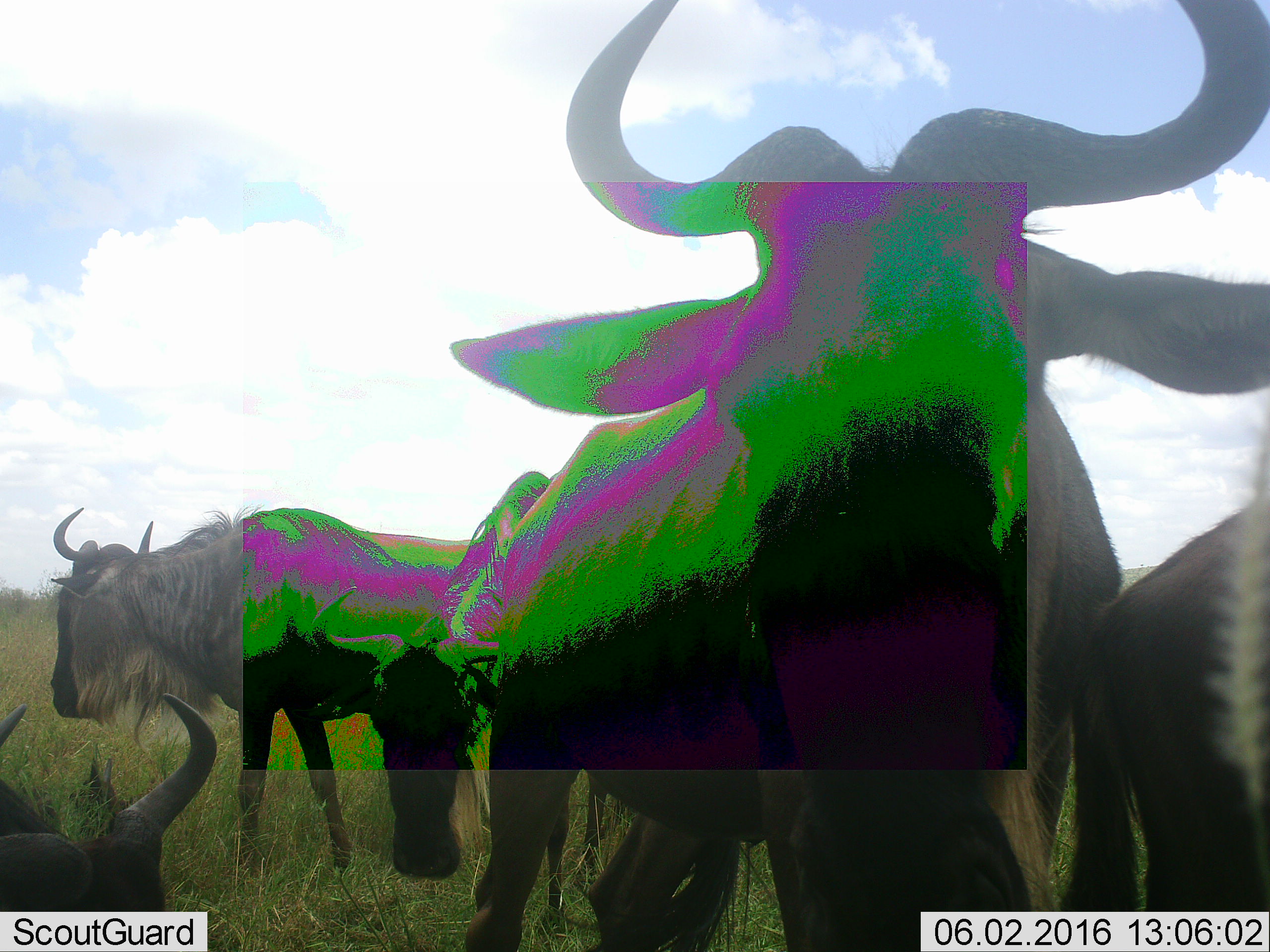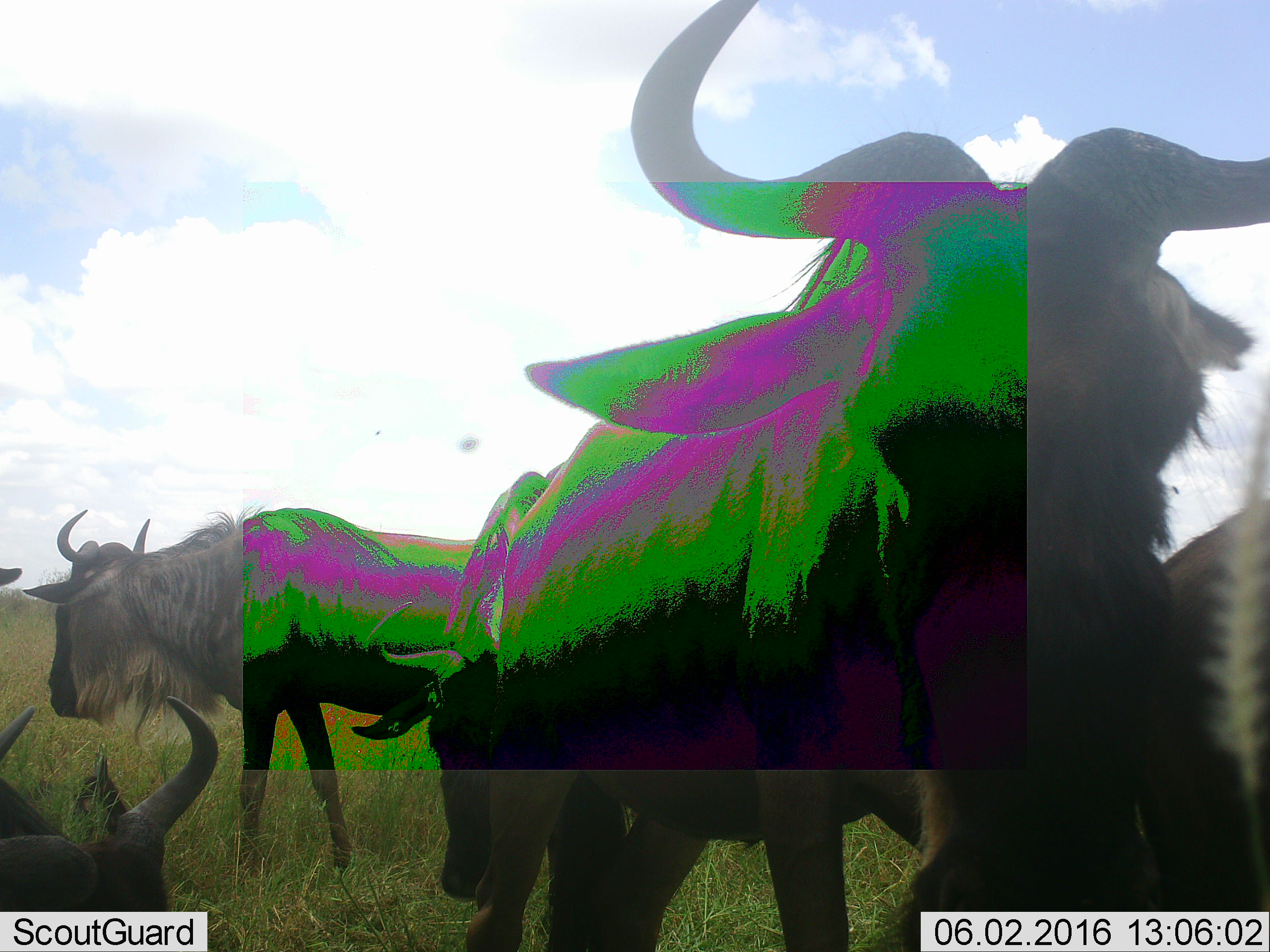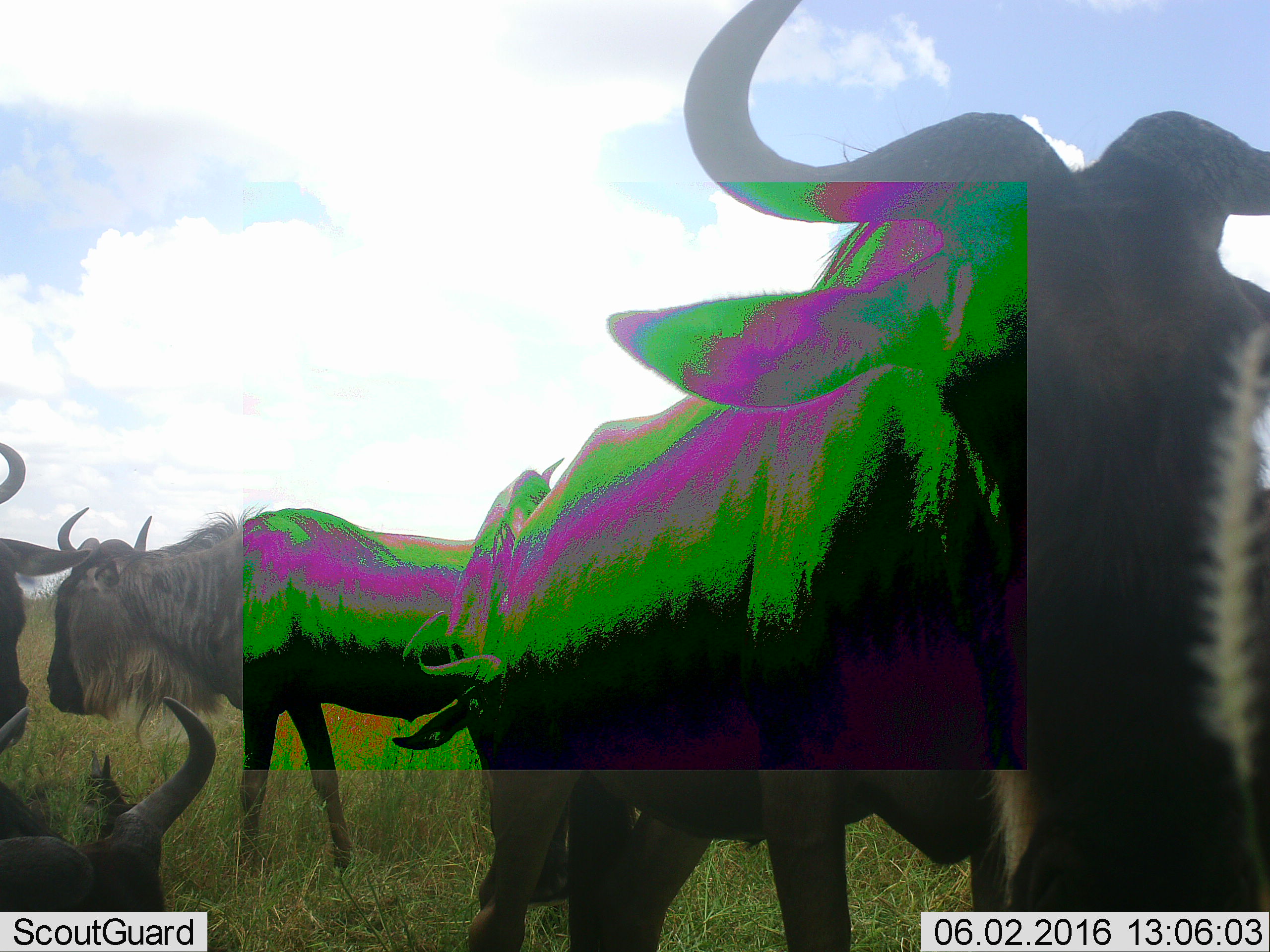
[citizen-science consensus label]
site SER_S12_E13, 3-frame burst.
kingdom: Animalia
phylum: Chordata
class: Mammalia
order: Artiodactyla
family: Bovidae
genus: Connochaetes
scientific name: Connochaetes taurinus taurinus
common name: blue wildebeest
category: wildebeestblue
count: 6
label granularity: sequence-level